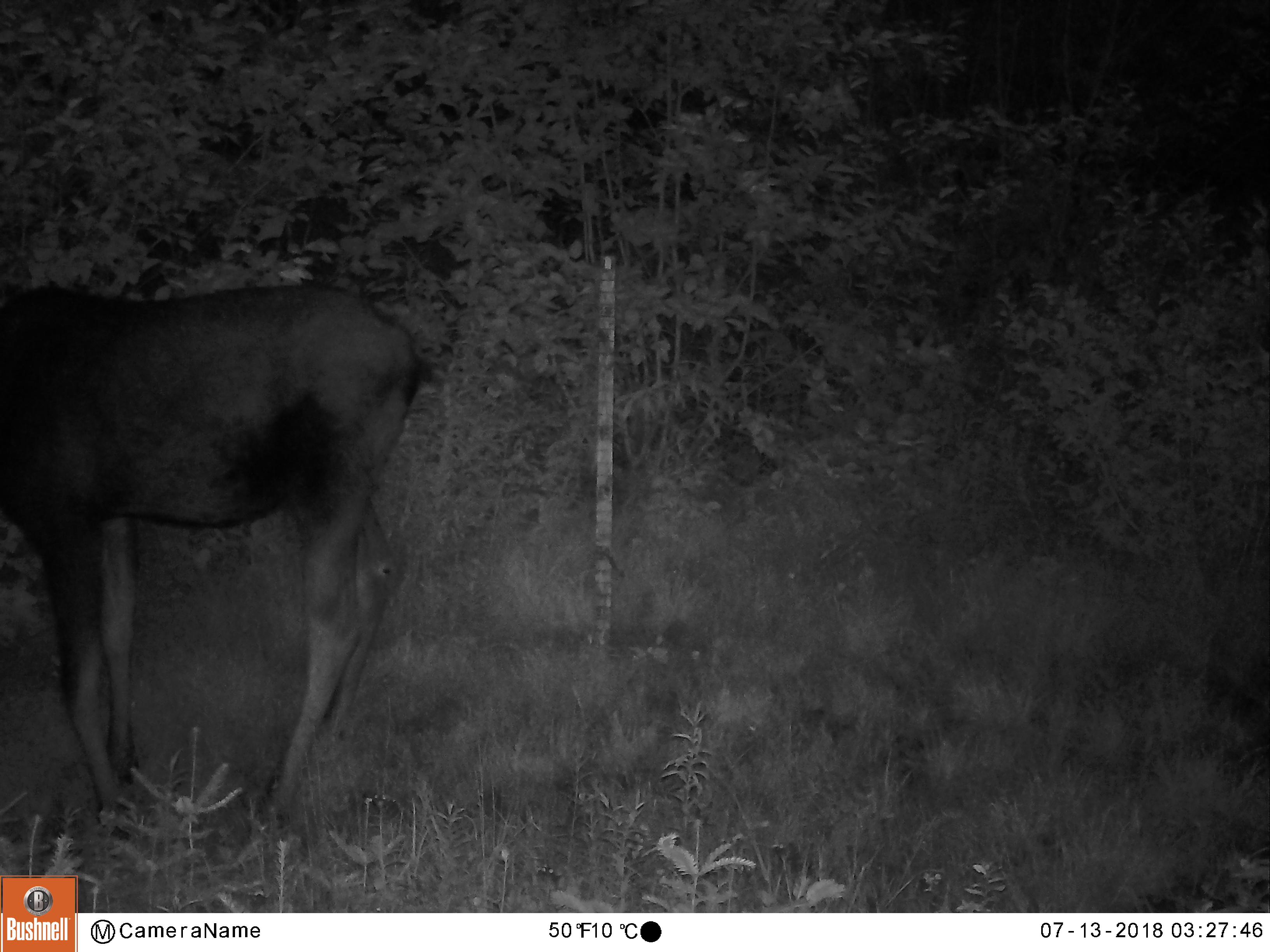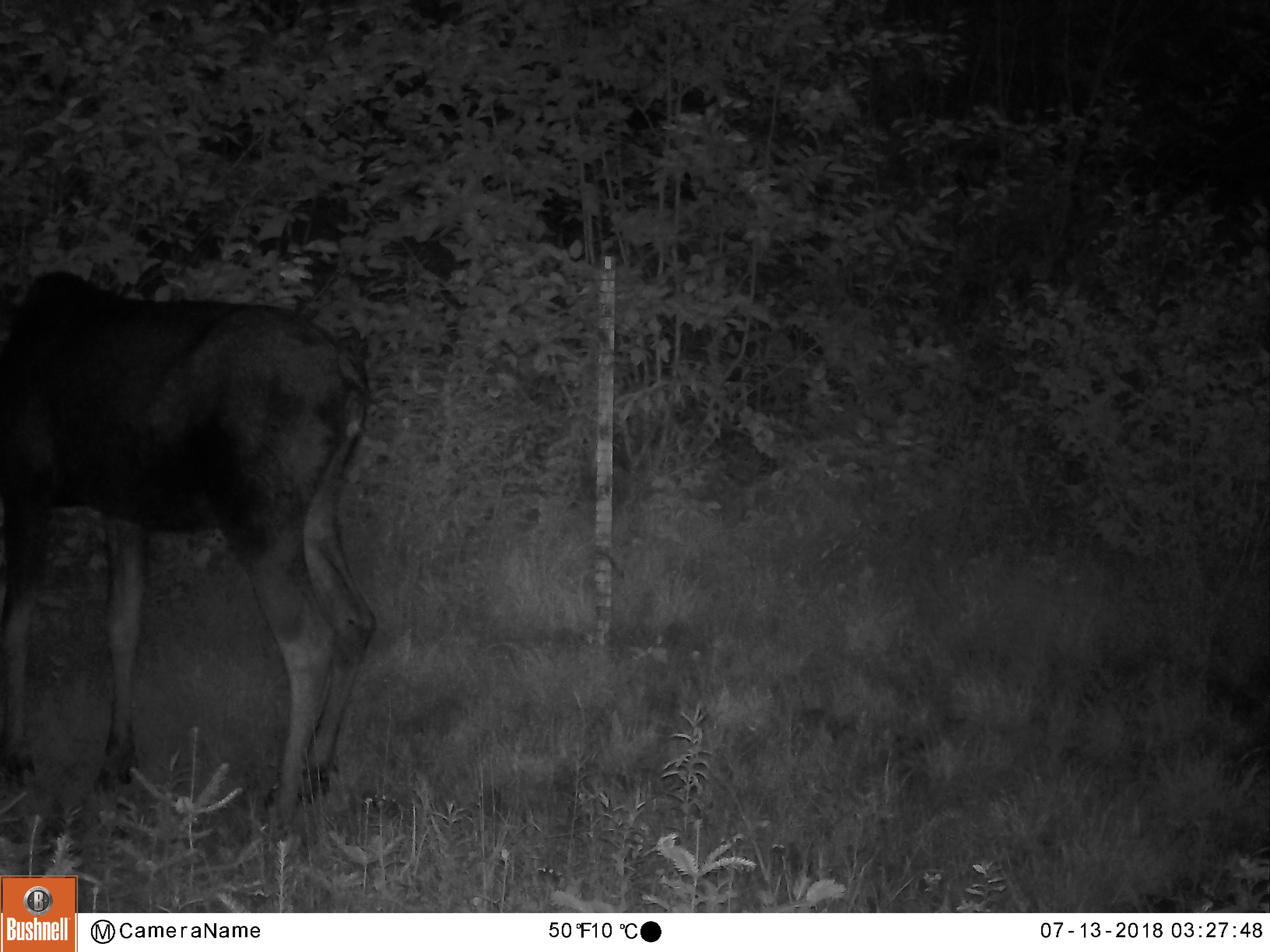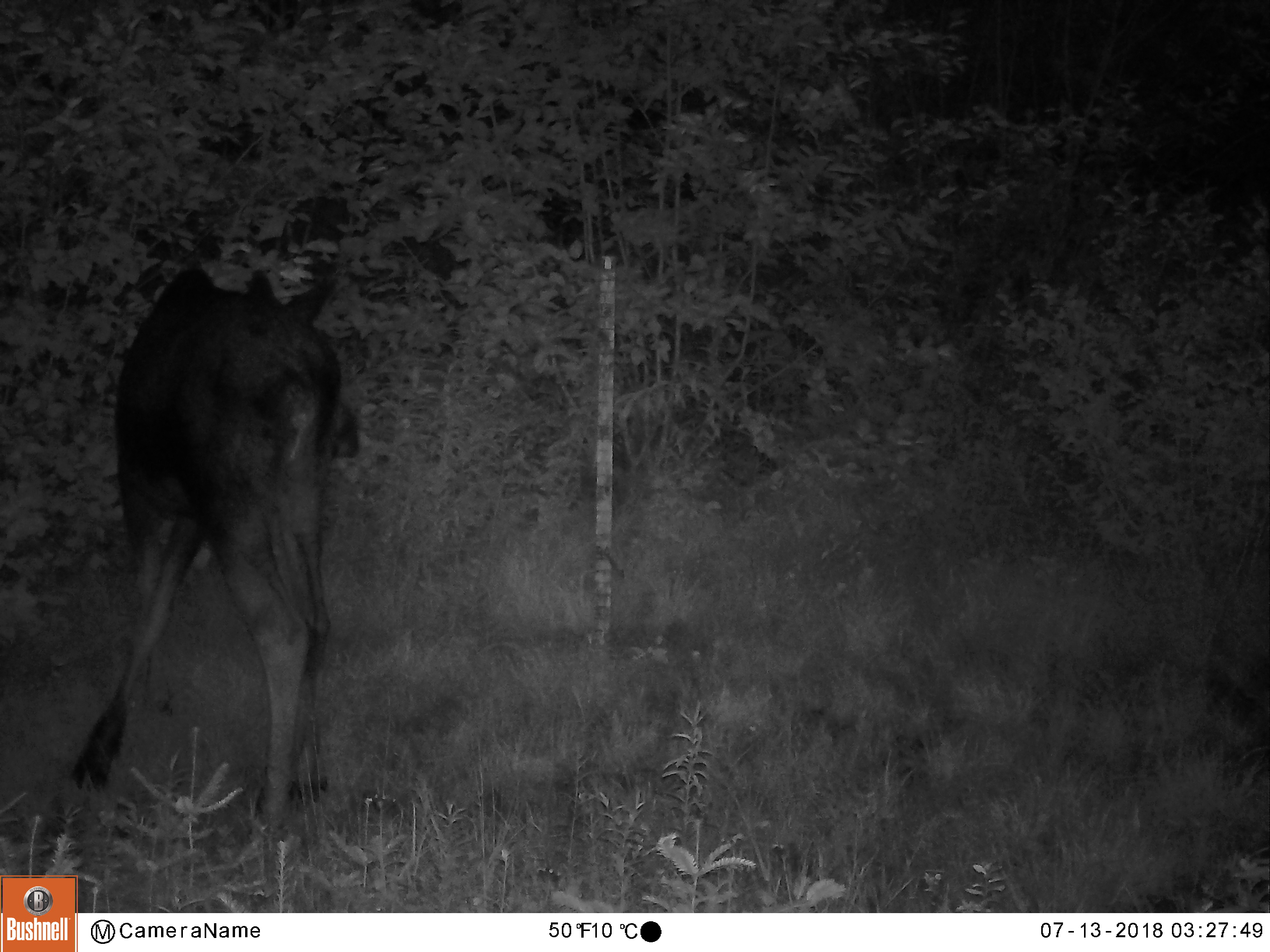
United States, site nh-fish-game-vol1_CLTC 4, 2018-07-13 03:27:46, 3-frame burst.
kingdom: Animalia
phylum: Chordata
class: Mammalia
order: Artiodactyla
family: Cervidae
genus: Alces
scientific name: Alces alces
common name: moose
Moose (Alces alces).